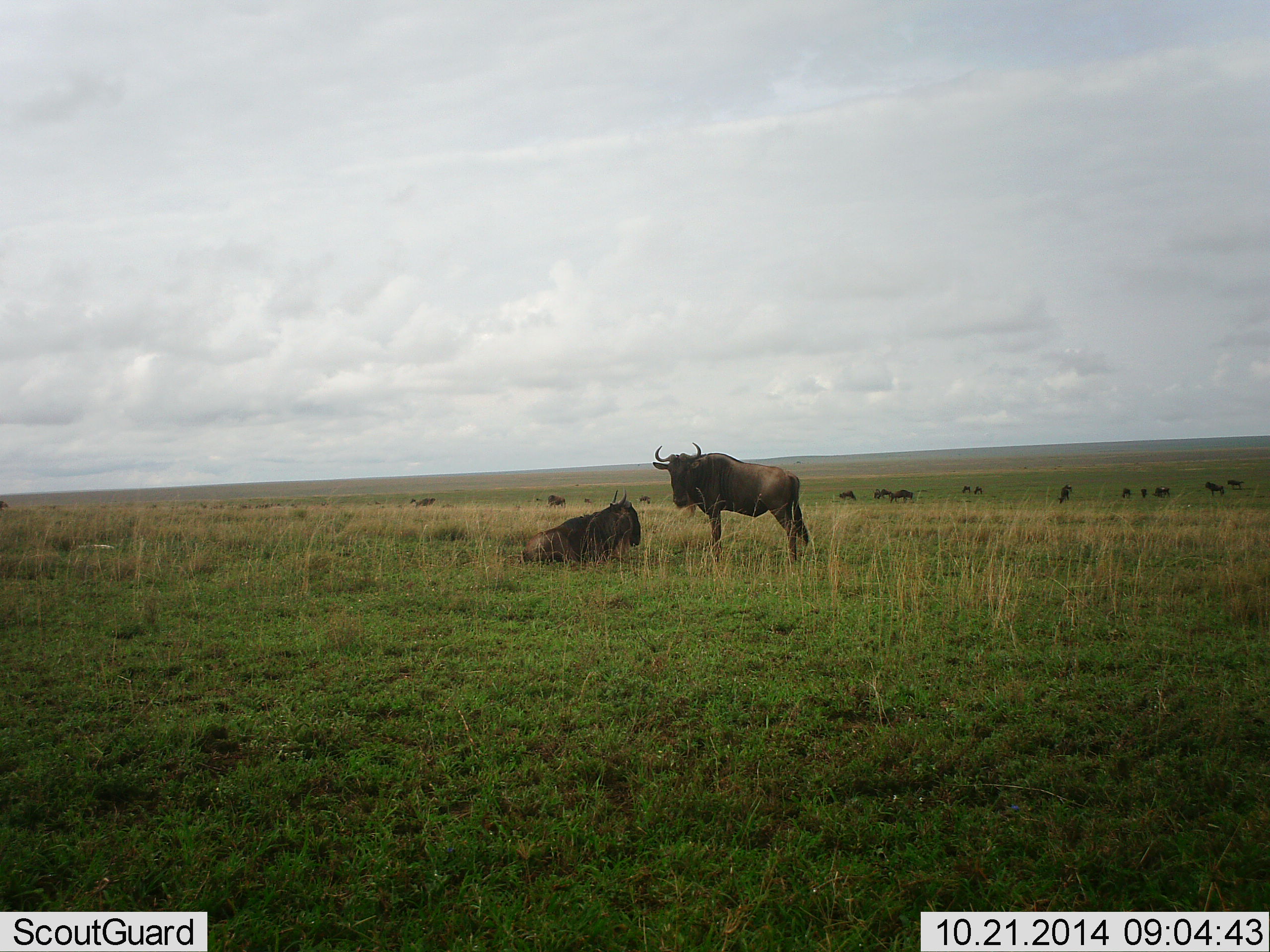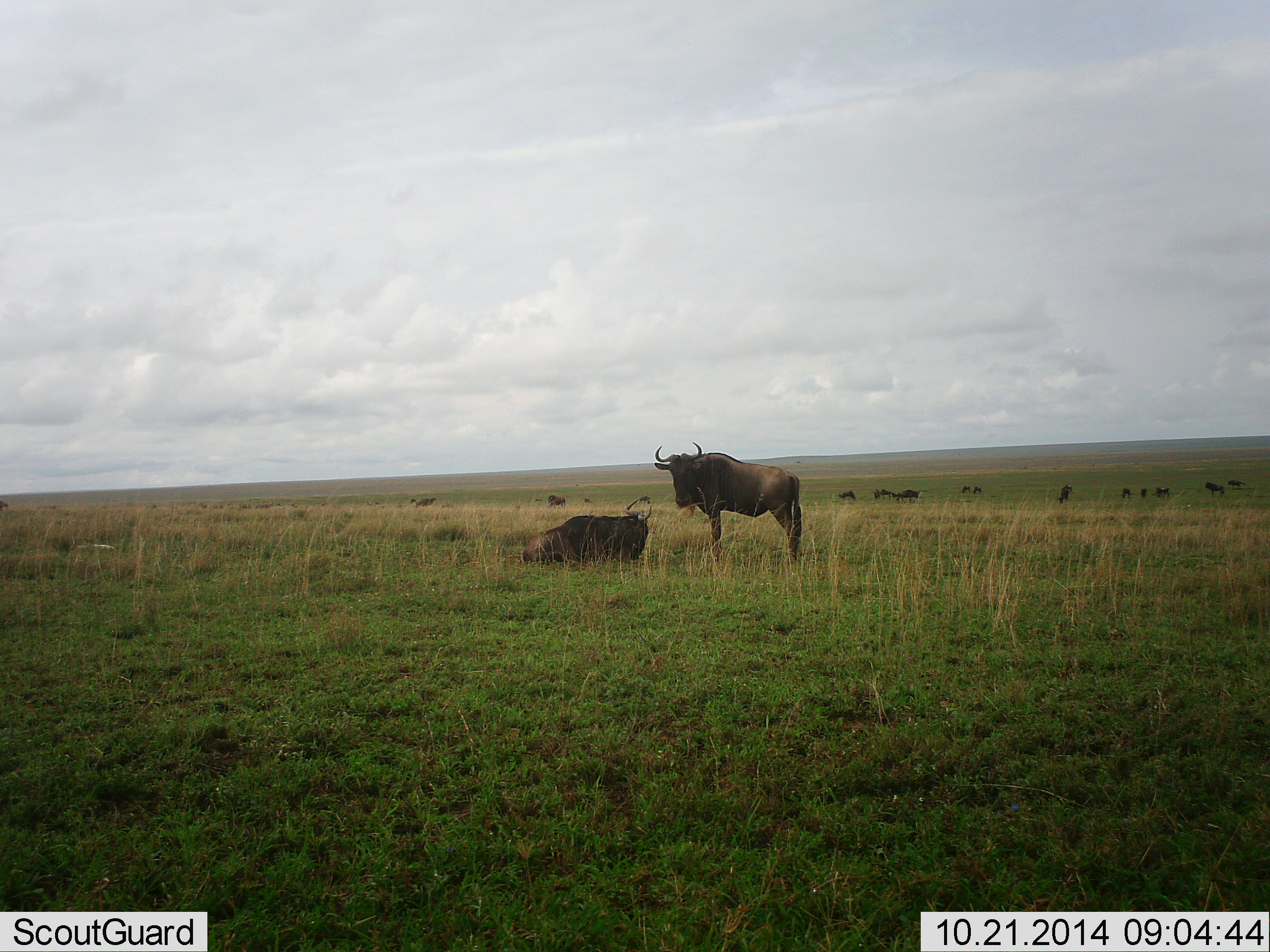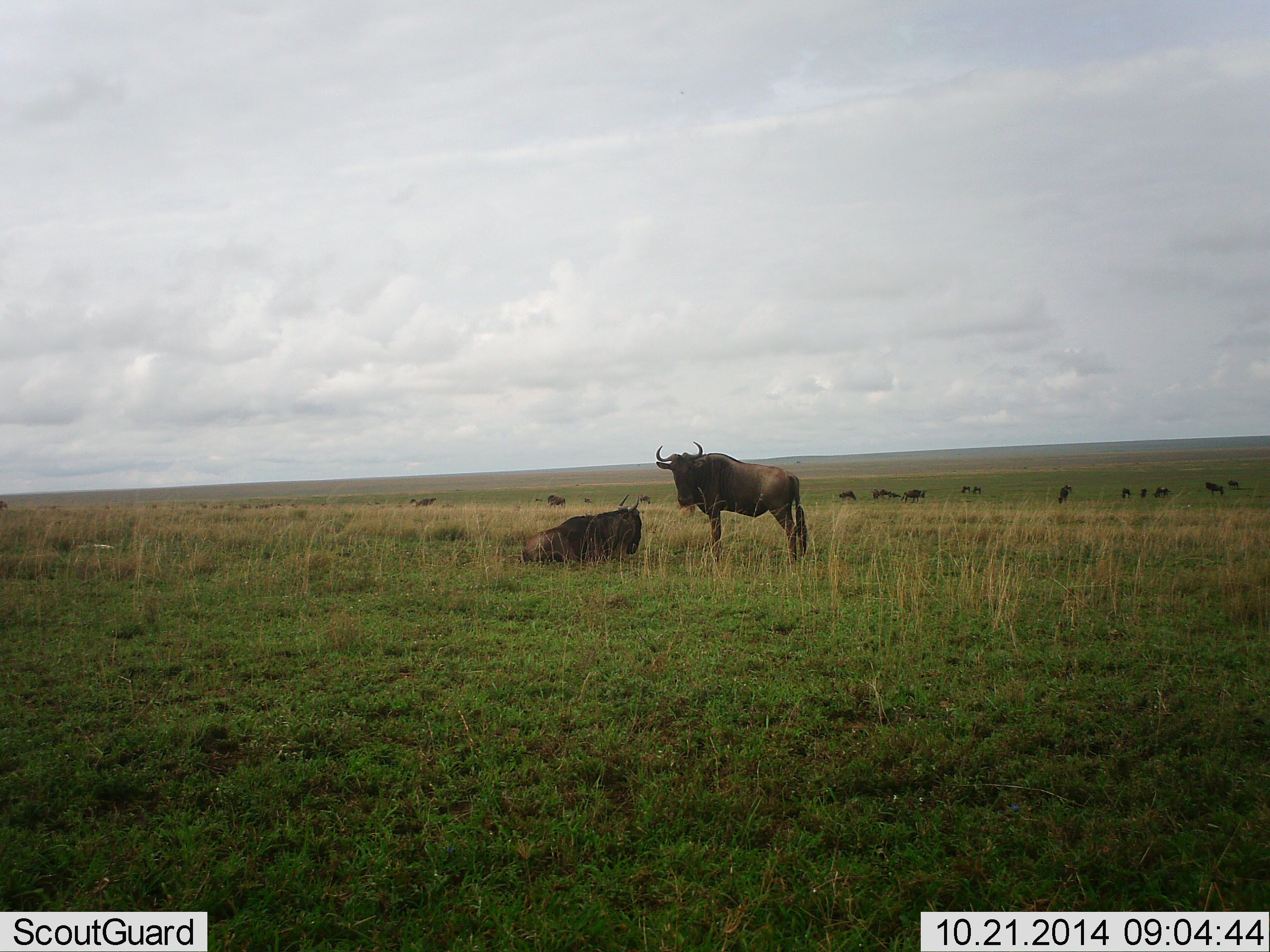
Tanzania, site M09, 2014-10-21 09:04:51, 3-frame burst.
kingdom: Animalia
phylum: Chordata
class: Mammalia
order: Artiodactyla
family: Bovidae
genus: Connochaetes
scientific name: Connochaetes taurinus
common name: blue wildebeest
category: wildebeest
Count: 11-50.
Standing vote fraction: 90%.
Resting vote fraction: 100%.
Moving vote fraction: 0%.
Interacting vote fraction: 0%.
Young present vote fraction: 0%.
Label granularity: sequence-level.